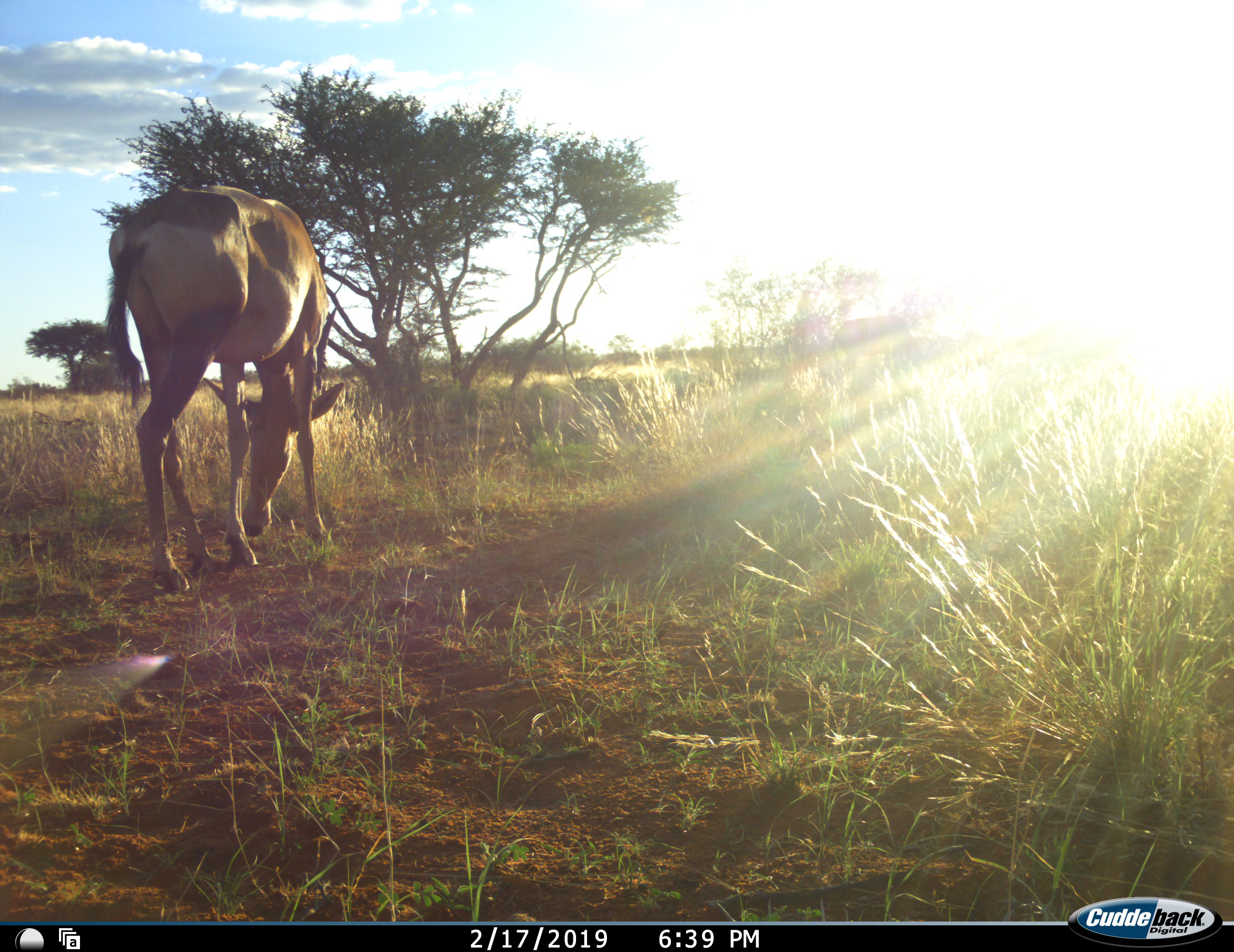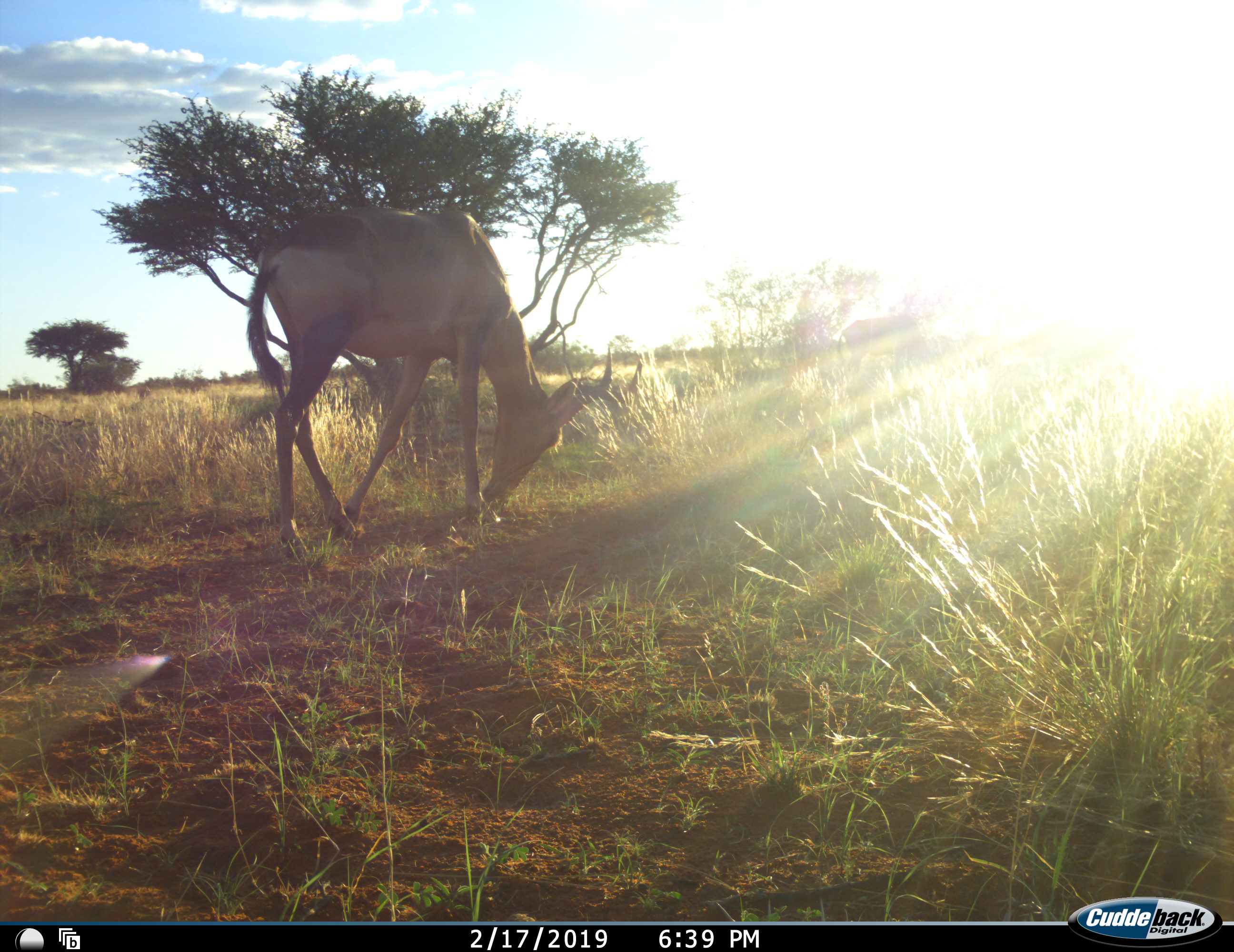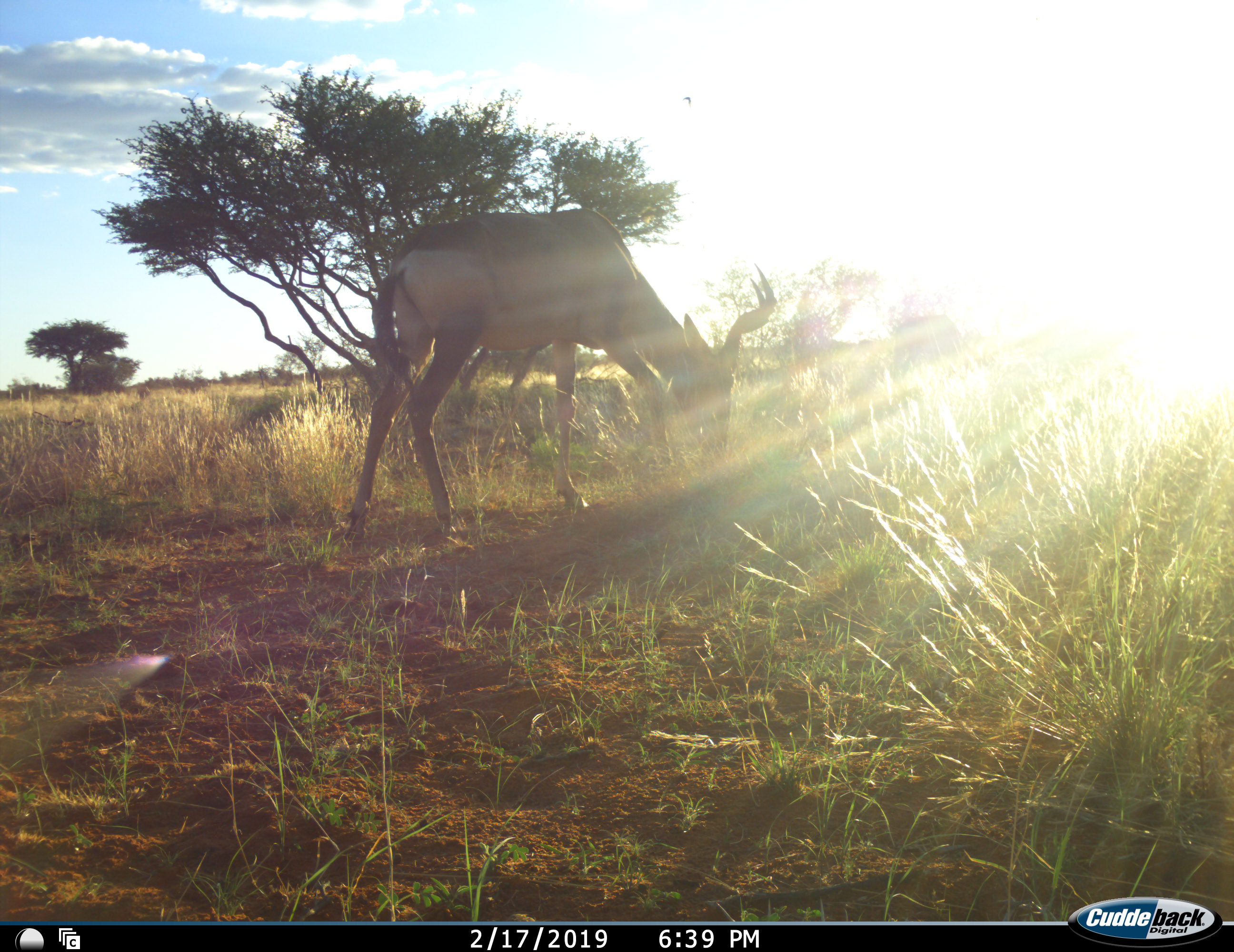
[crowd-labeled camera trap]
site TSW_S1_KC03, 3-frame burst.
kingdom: Animalia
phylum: Chordata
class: Mammalia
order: Artiodactyla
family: Bovidae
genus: Alcelaphus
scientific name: Alcelaphus buselaphus caama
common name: red hartebeest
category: hartebeestred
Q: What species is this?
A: Hartebeestred (red hartebeest) (Alcelaphus buselaphus caama).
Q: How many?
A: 2.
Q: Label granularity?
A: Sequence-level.